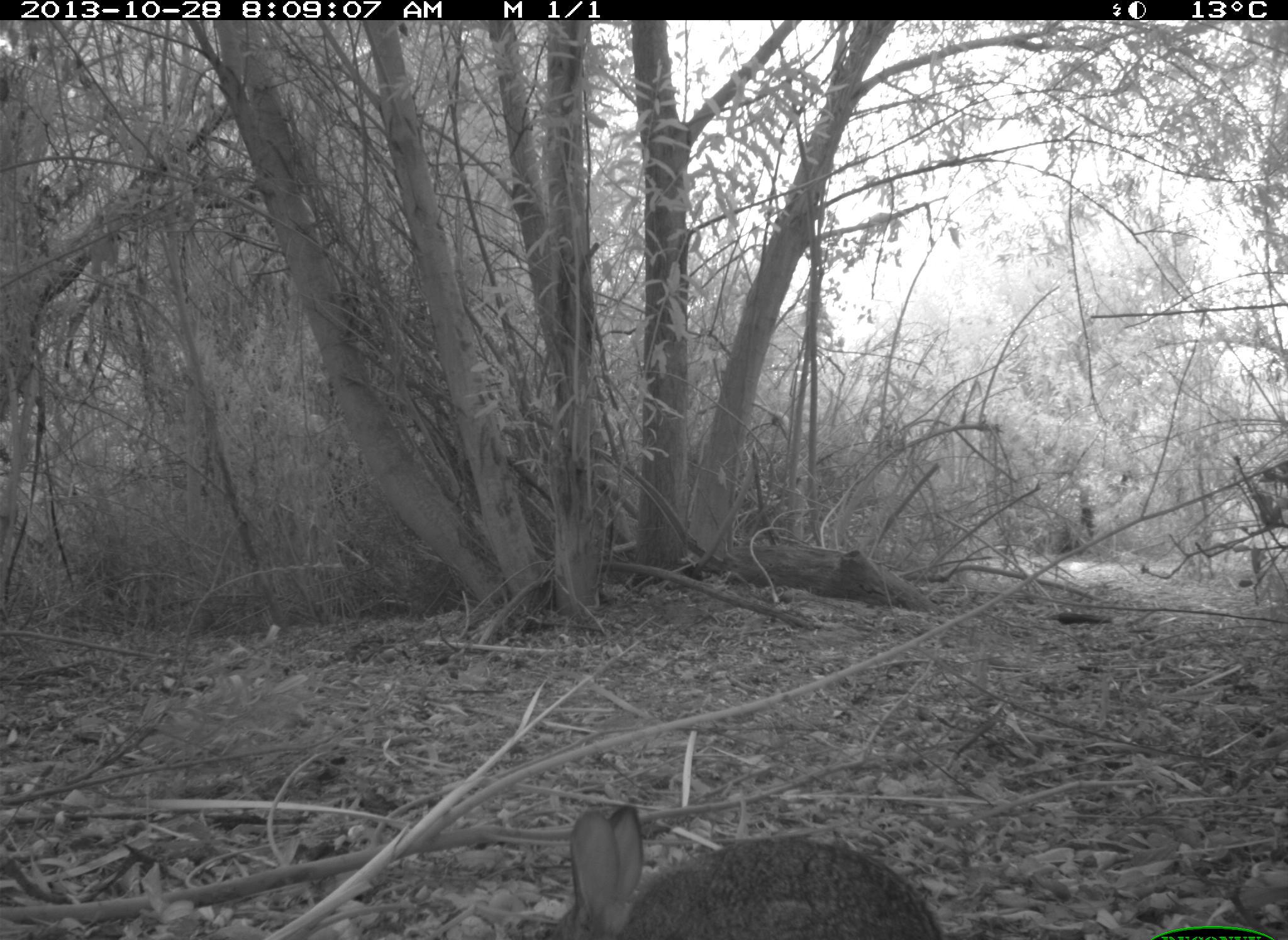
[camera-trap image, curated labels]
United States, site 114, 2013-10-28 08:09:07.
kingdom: Animalia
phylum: Chordata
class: Mammalia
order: Lagomorpha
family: Leporidae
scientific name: Leporidae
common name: rabbits and hares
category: rabbit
Rabbit (rabbits and hares) (Leporidae).